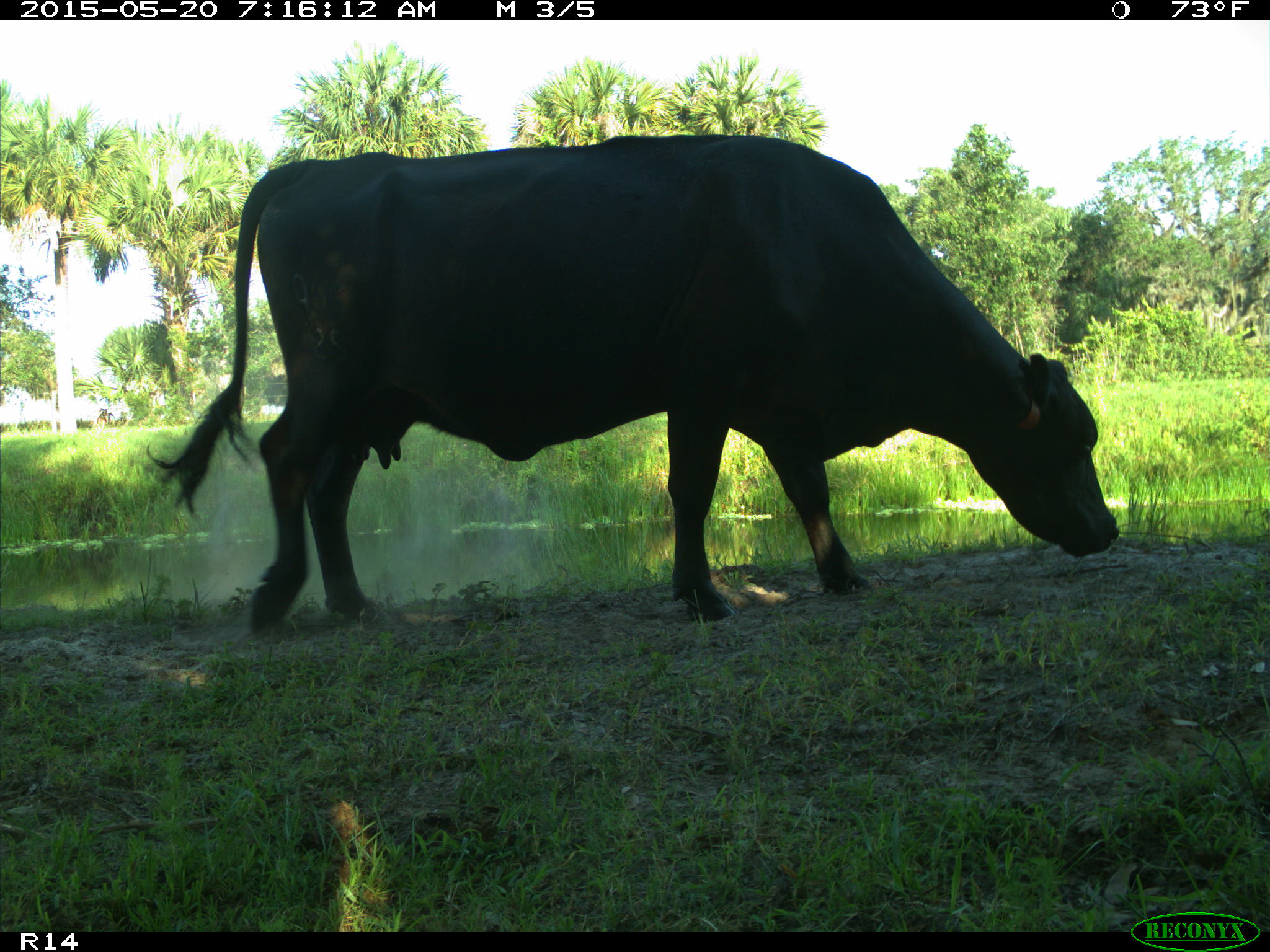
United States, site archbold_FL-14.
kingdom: Animalia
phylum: Chordata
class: Mammalia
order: Artiodactyla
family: Bovidae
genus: Bos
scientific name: Bos taurus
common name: domestic cow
Bos taurus (domestic cow).